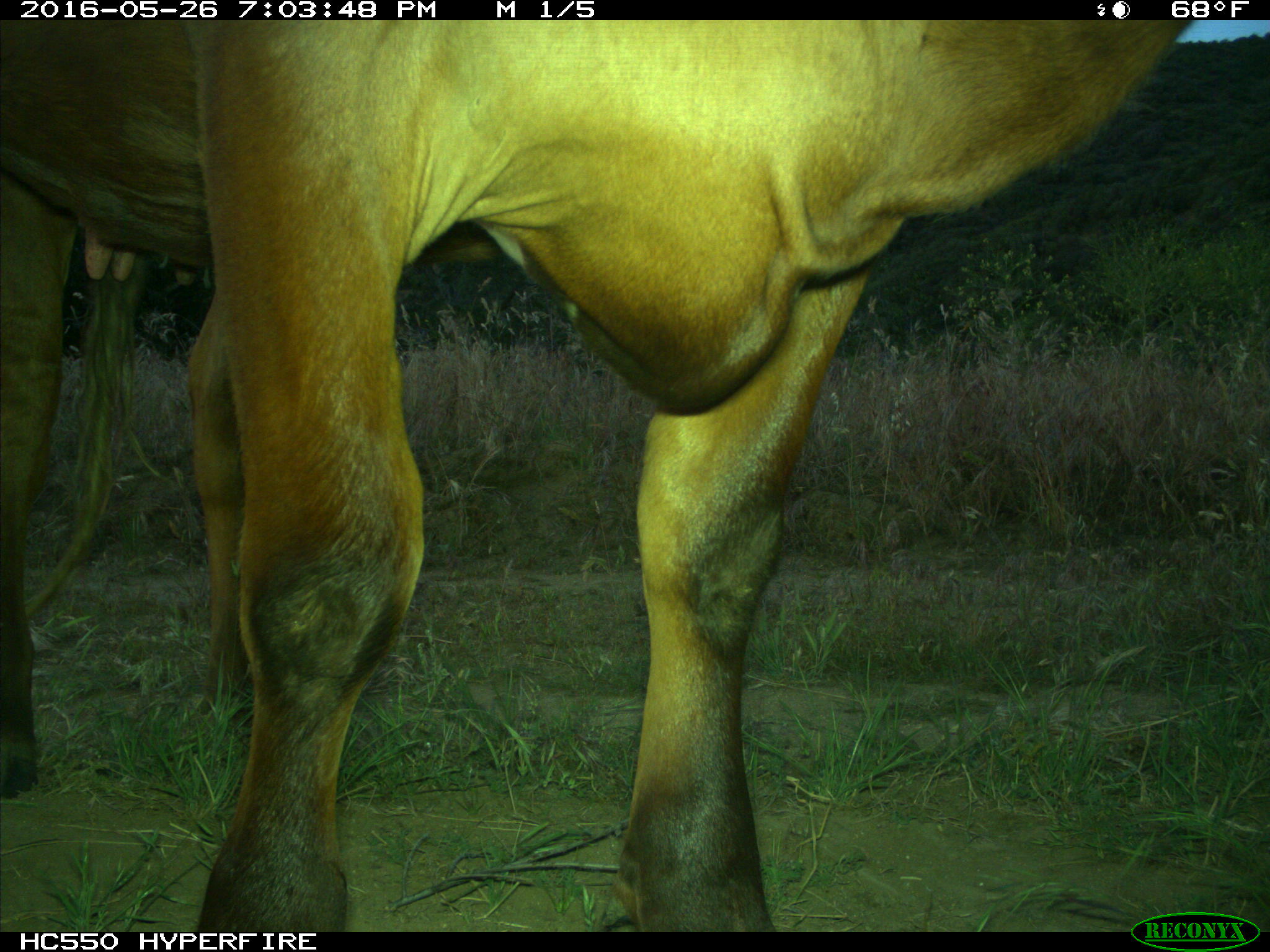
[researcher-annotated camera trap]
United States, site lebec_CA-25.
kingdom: Animalia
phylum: Chordata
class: Mammalia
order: Artiodactyla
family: Bovidae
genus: Bos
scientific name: Bos taurus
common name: domestic cow